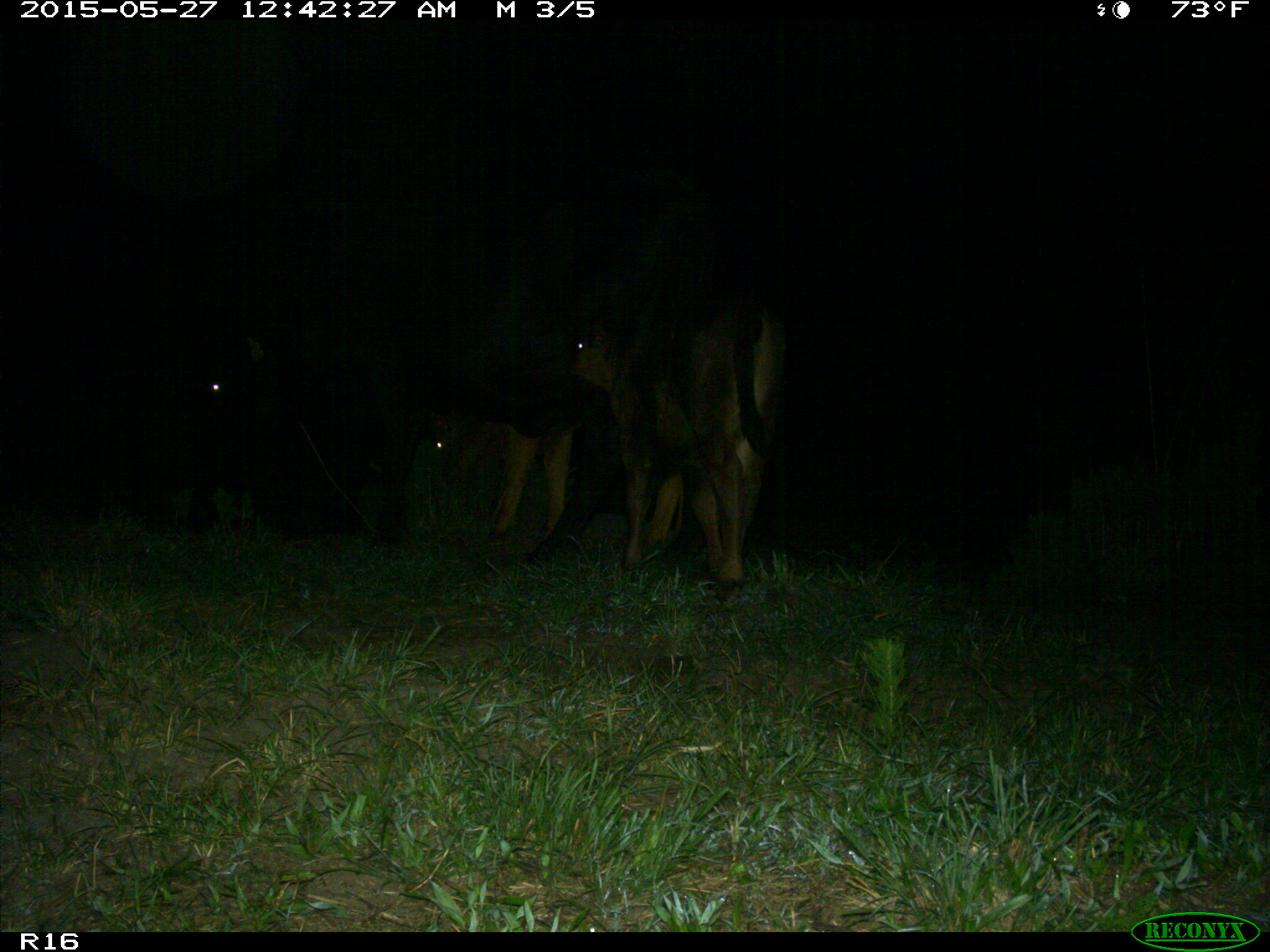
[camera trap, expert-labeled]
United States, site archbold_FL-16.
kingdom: Animalia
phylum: Chordata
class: Mammalia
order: Artiodactyla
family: Bovidae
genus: Bos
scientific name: Bos taurus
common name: domestic cow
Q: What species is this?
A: Bos taurus (domestic cow).